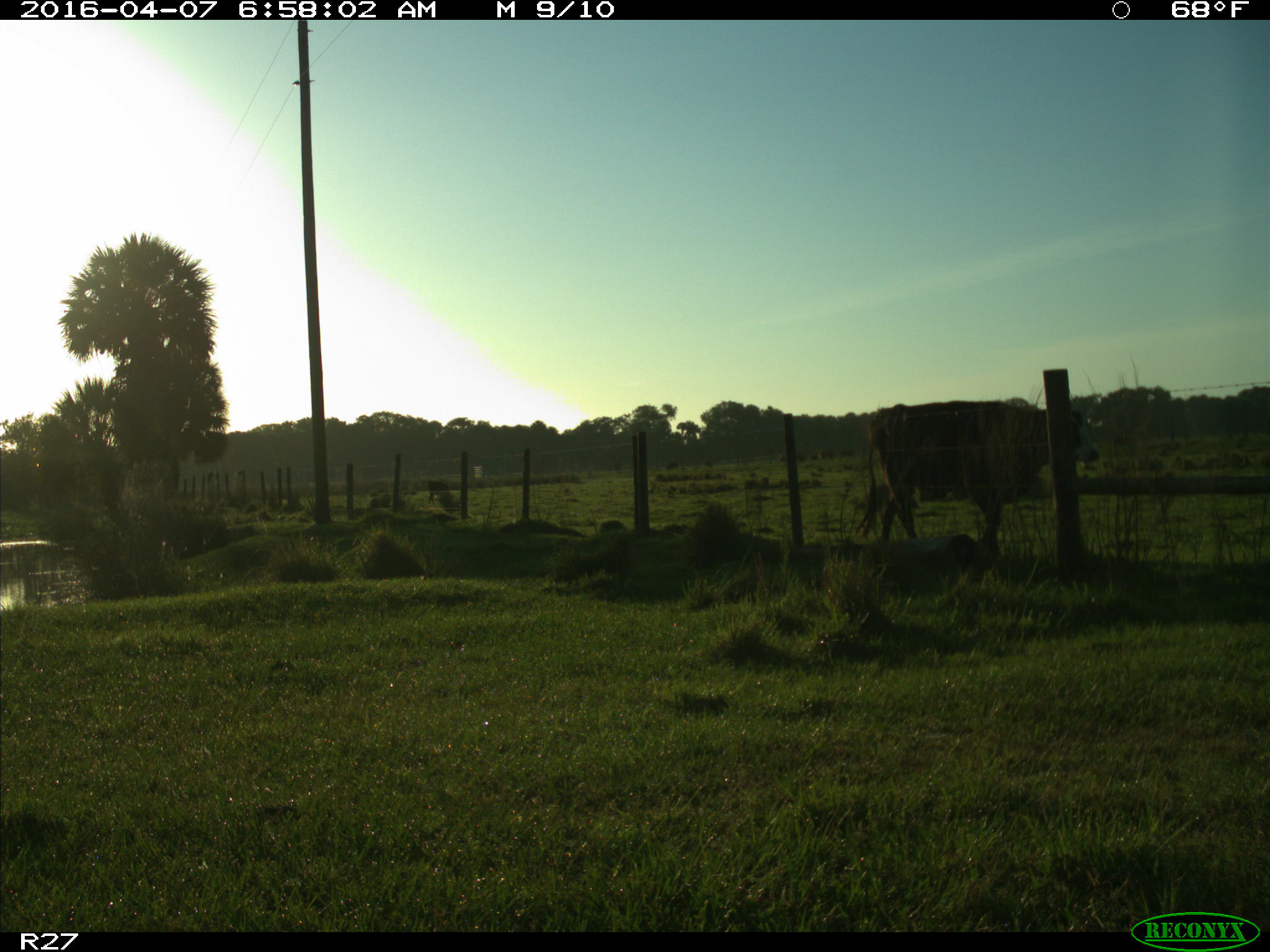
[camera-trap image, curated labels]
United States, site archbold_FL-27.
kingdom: Animalia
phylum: Chordata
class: Mammalia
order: Artiodactyla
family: Bovidae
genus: Bos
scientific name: Bos taurus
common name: domestic cow